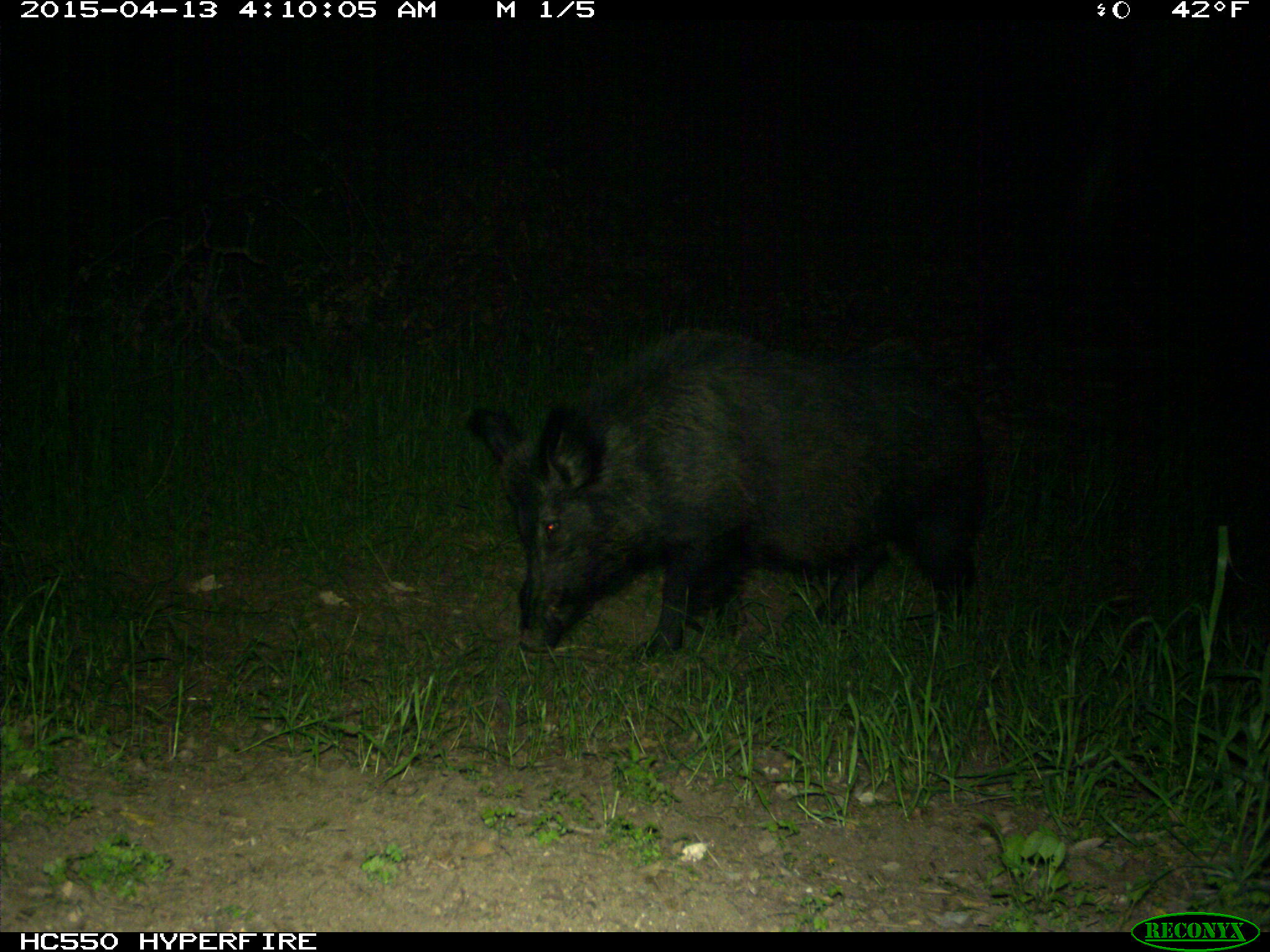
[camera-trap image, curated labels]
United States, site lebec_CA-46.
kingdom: Animalia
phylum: Chordata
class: Mammalia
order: Artiodactyla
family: Suidae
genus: Sus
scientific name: Sus scrofa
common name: wild boar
Sus scrofa (wild boar).